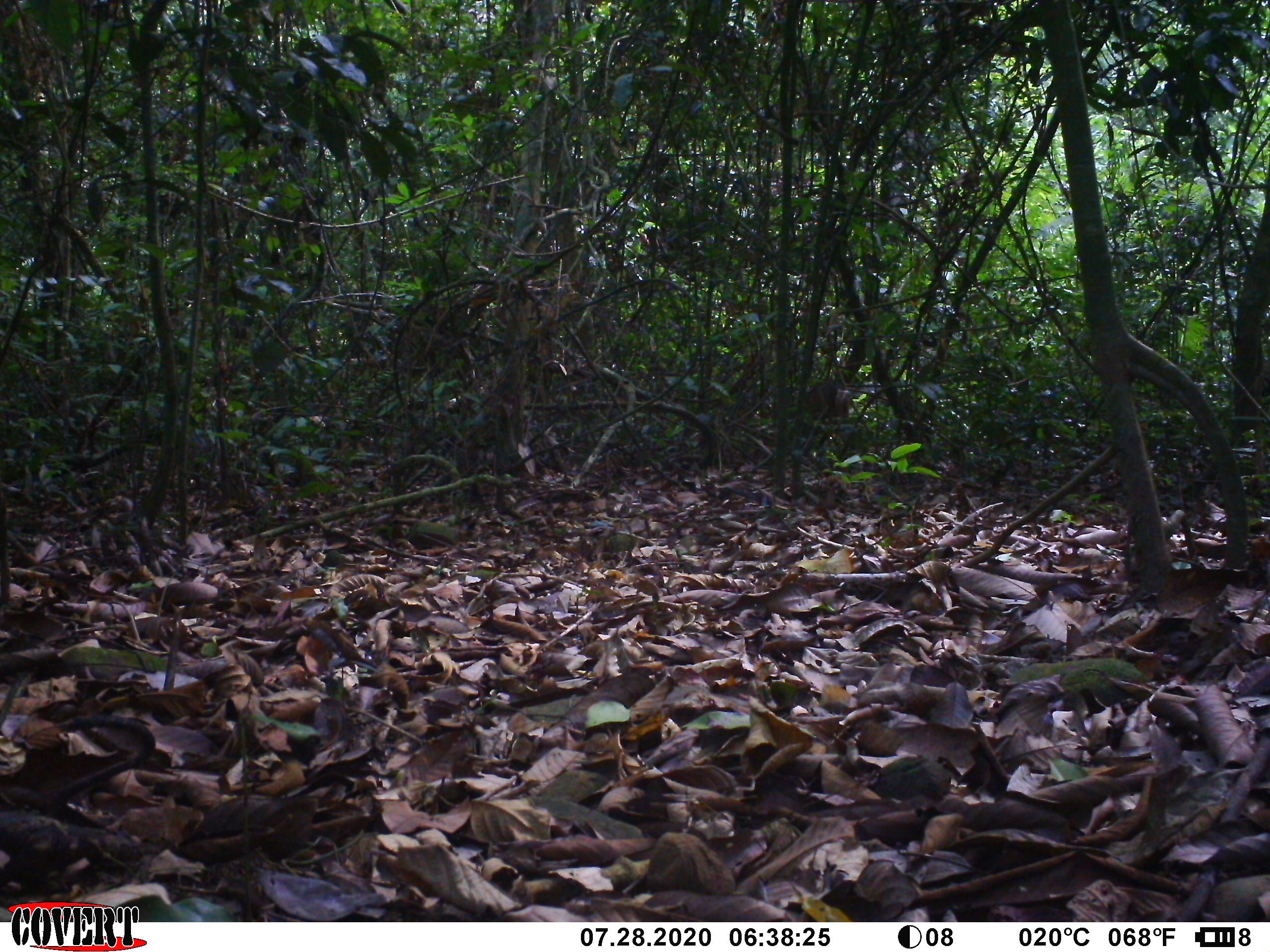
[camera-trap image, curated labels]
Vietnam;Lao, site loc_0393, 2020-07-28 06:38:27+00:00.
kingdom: Animalia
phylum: Chordata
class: Mammalia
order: Artiodactyla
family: Cervidae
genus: Muntiacus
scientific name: Muntiacus vuquangensis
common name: large-antlered muntjac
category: large antlered muntjac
Large antlered muntjac (large-antlered muntjac) (Muntiacus vuquangensis). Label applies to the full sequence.